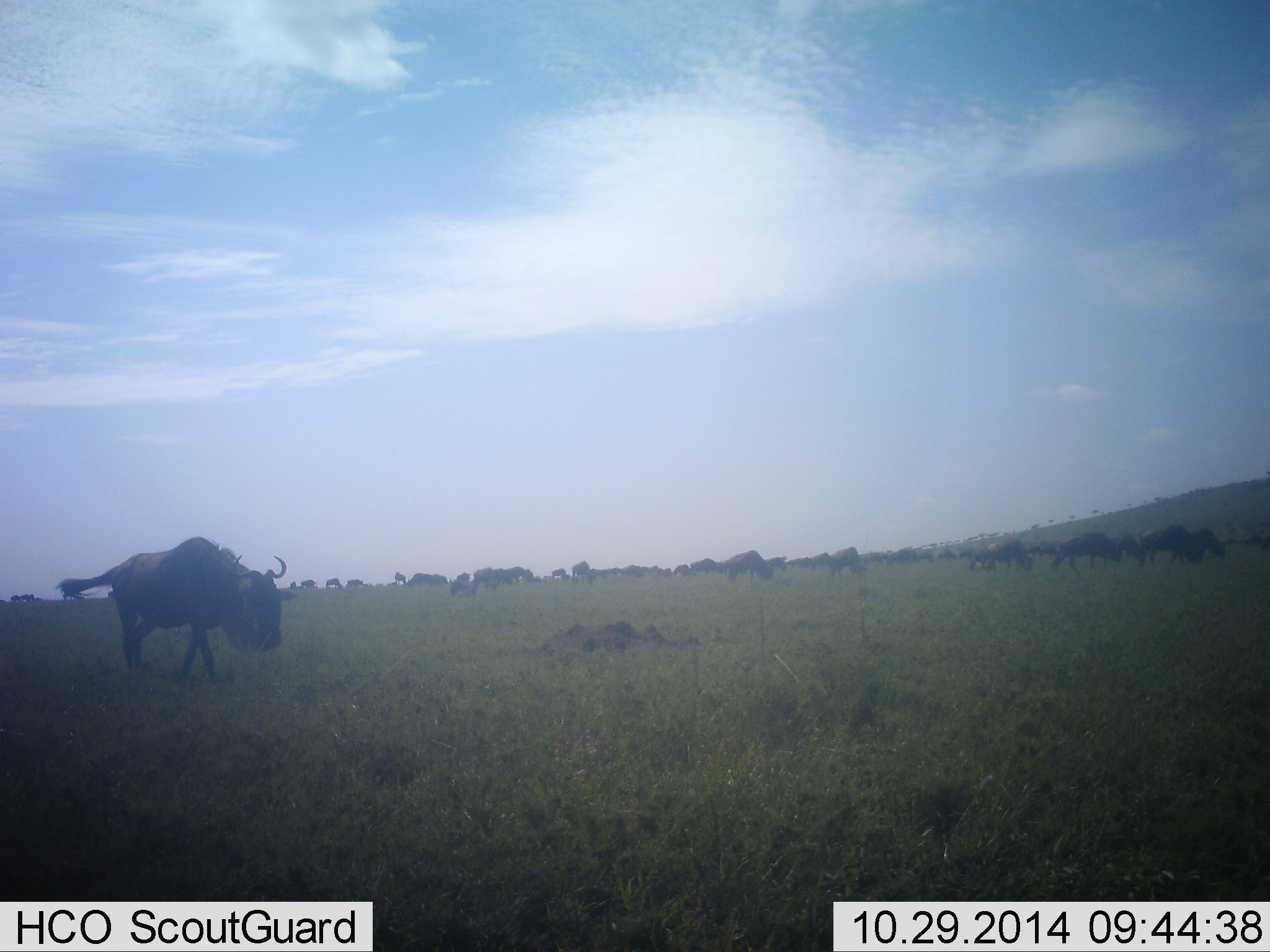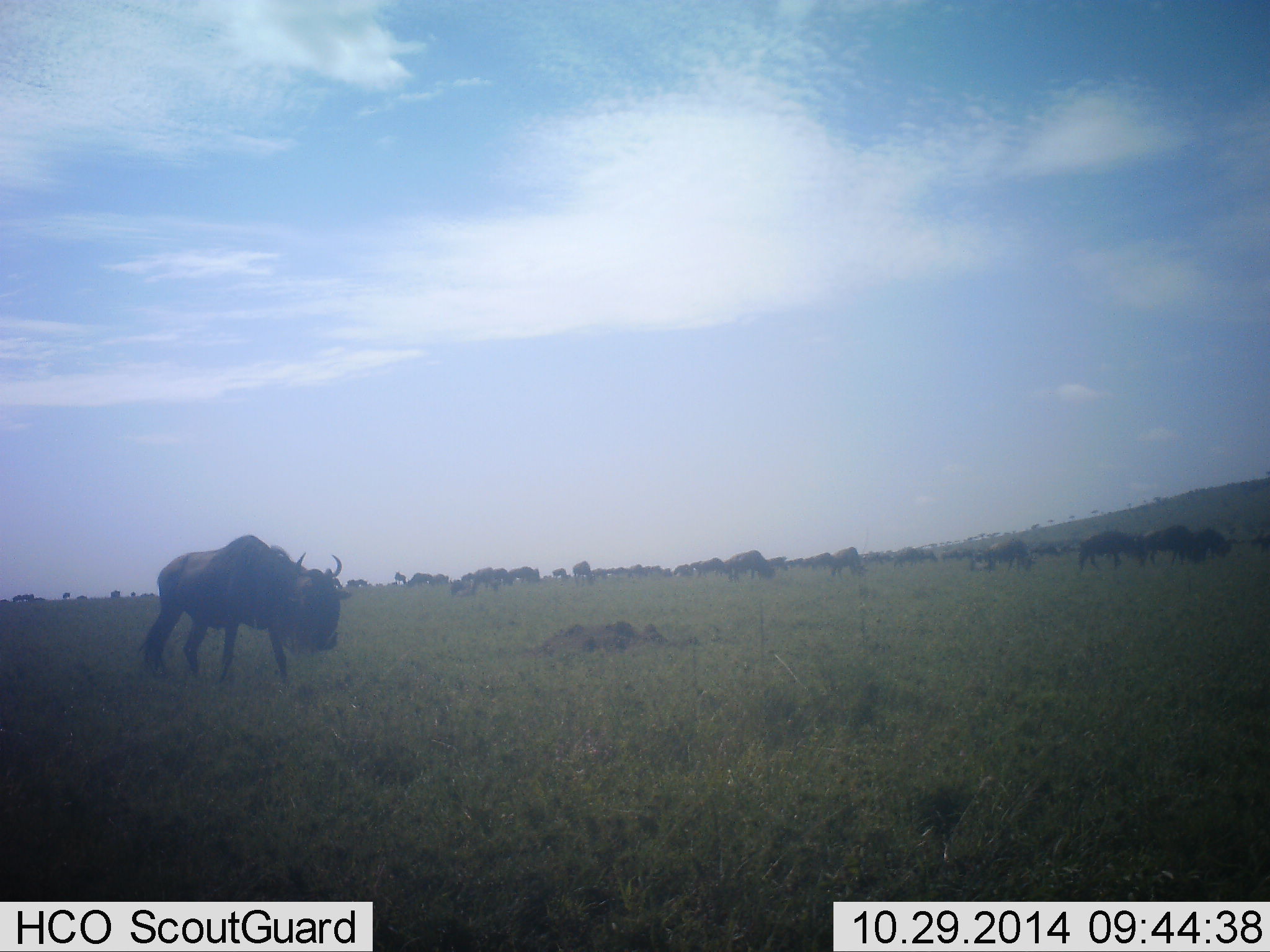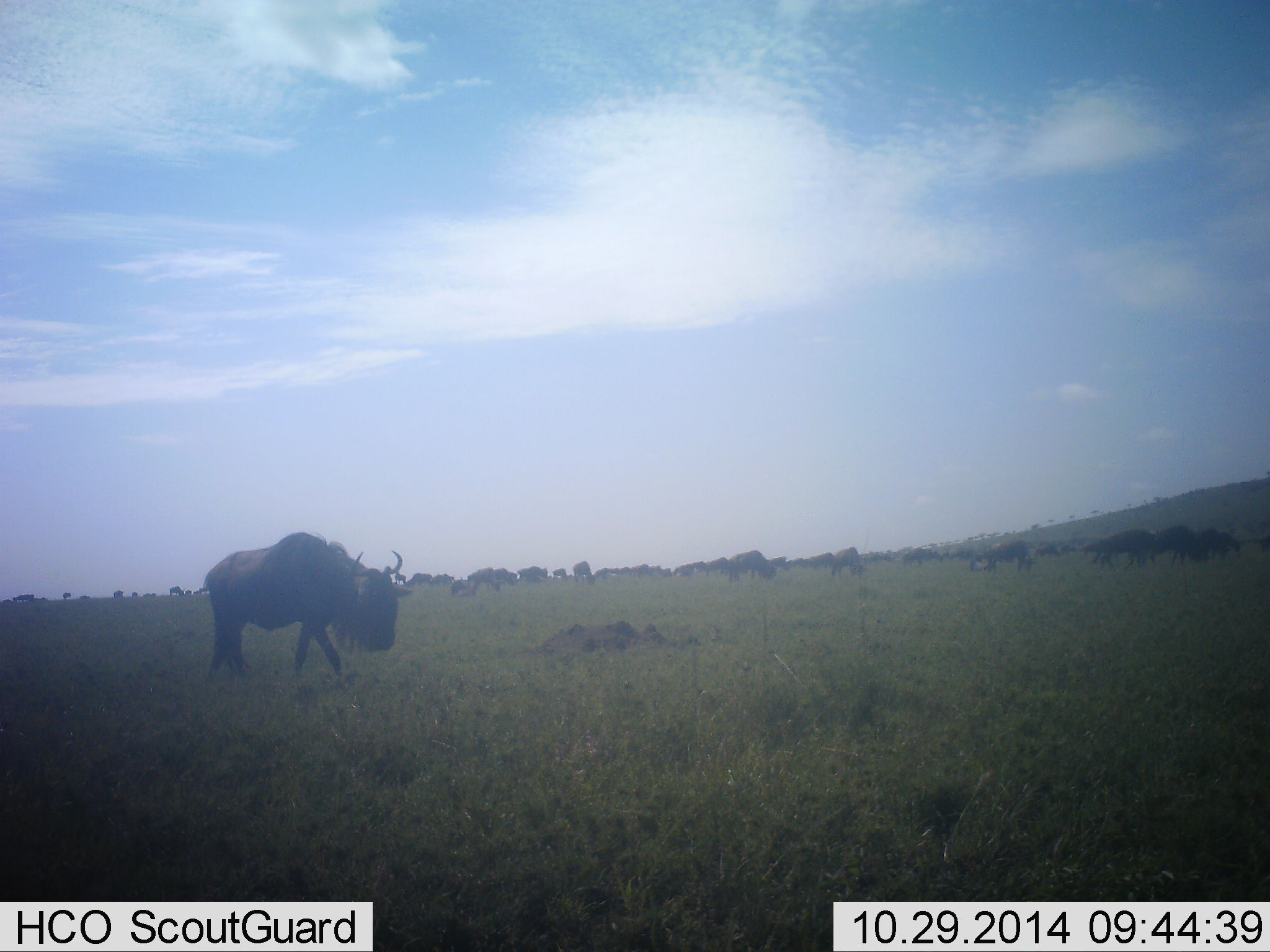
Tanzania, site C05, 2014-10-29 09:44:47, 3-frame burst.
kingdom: Animalia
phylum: Chordata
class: Mammalia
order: Artiodactyla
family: Bovidae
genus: Connochaetes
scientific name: Connochaetes taurinus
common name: blue wildebeest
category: wildebeest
Wildebeest (blue wildebeest) (Connochaetes taurinus), count 11-50. Behavior (volunteer vote fractions): standing 40%, resting 0%, moving 70%, interacting 0%. Young present (vote fraction): 0%. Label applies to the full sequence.